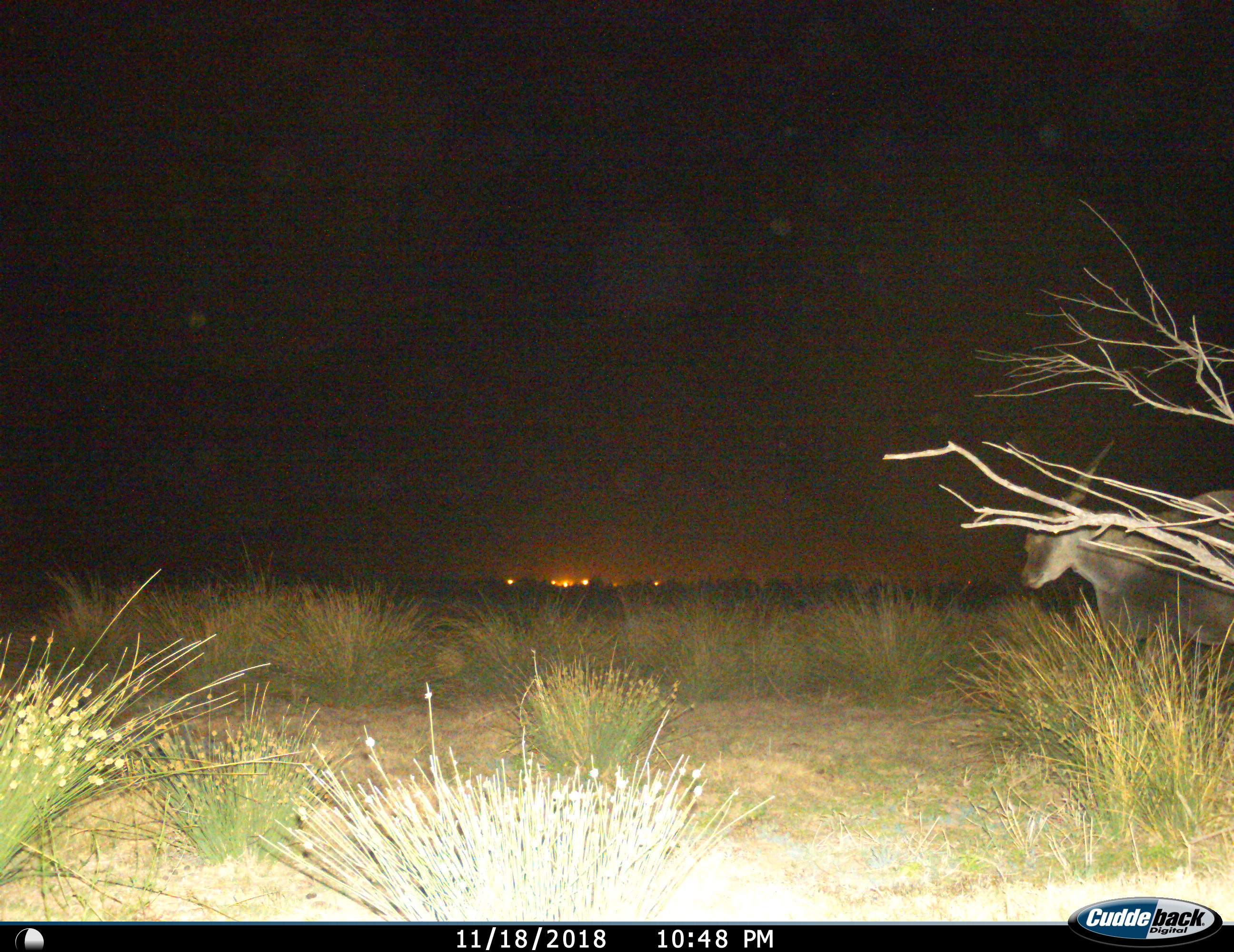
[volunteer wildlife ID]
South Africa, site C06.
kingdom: Animalia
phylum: Chordata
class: Mammalia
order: Artiodactyla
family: Bovidae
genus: Tragelaphus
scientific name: Tragelaphus oryx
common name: eland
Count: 1.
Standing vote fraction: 44%.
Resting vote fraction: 0%.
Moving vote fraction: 67%.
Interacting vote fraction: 0%.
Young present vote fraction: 0%.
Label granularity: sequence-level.